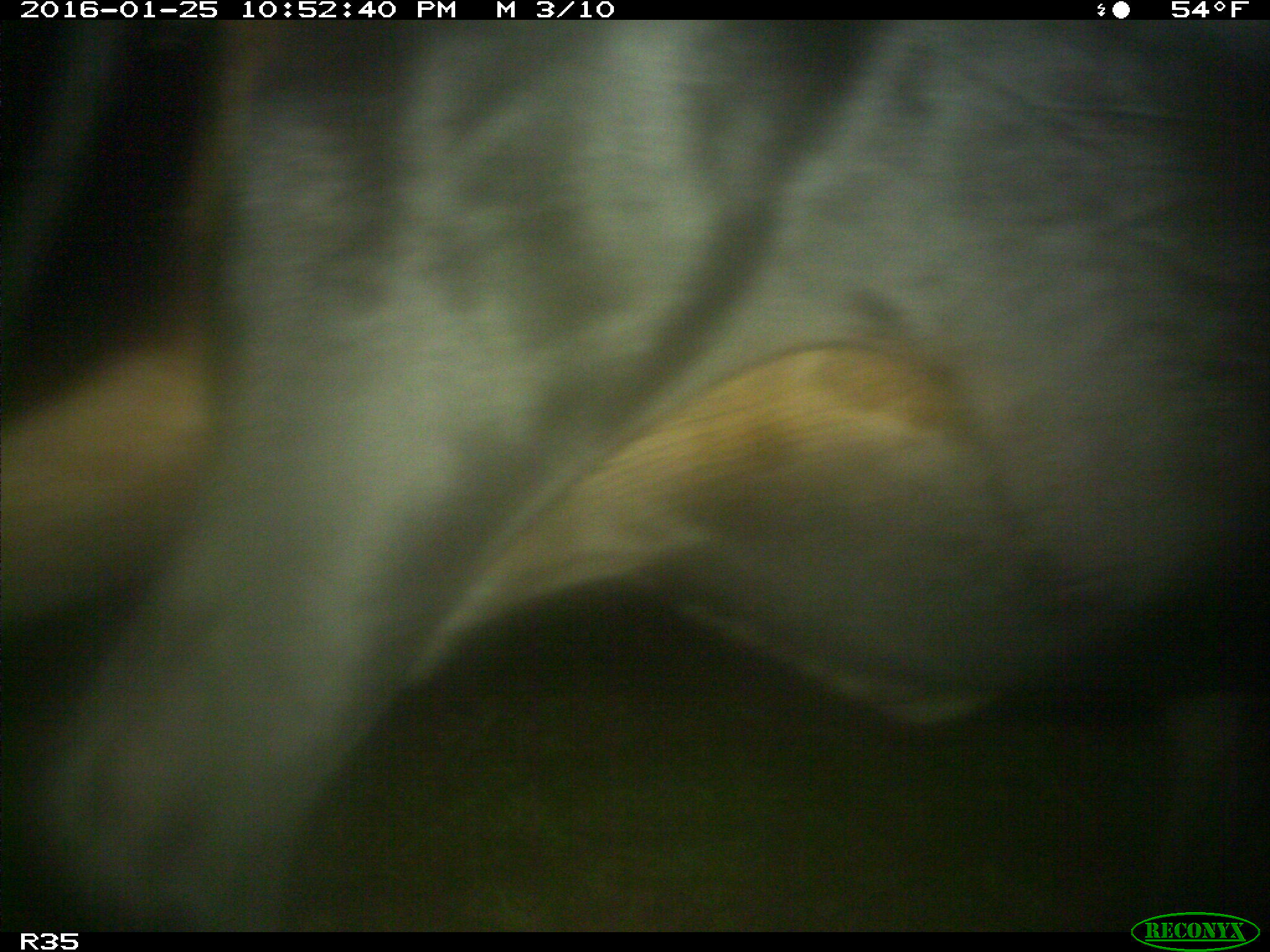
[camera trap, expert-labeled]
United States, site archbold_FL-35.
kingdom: Animalia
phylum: Chordata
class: Mammalia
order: Artiodactyla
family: Bovidae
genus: Bos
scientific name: Bos taurus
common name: domestic cow